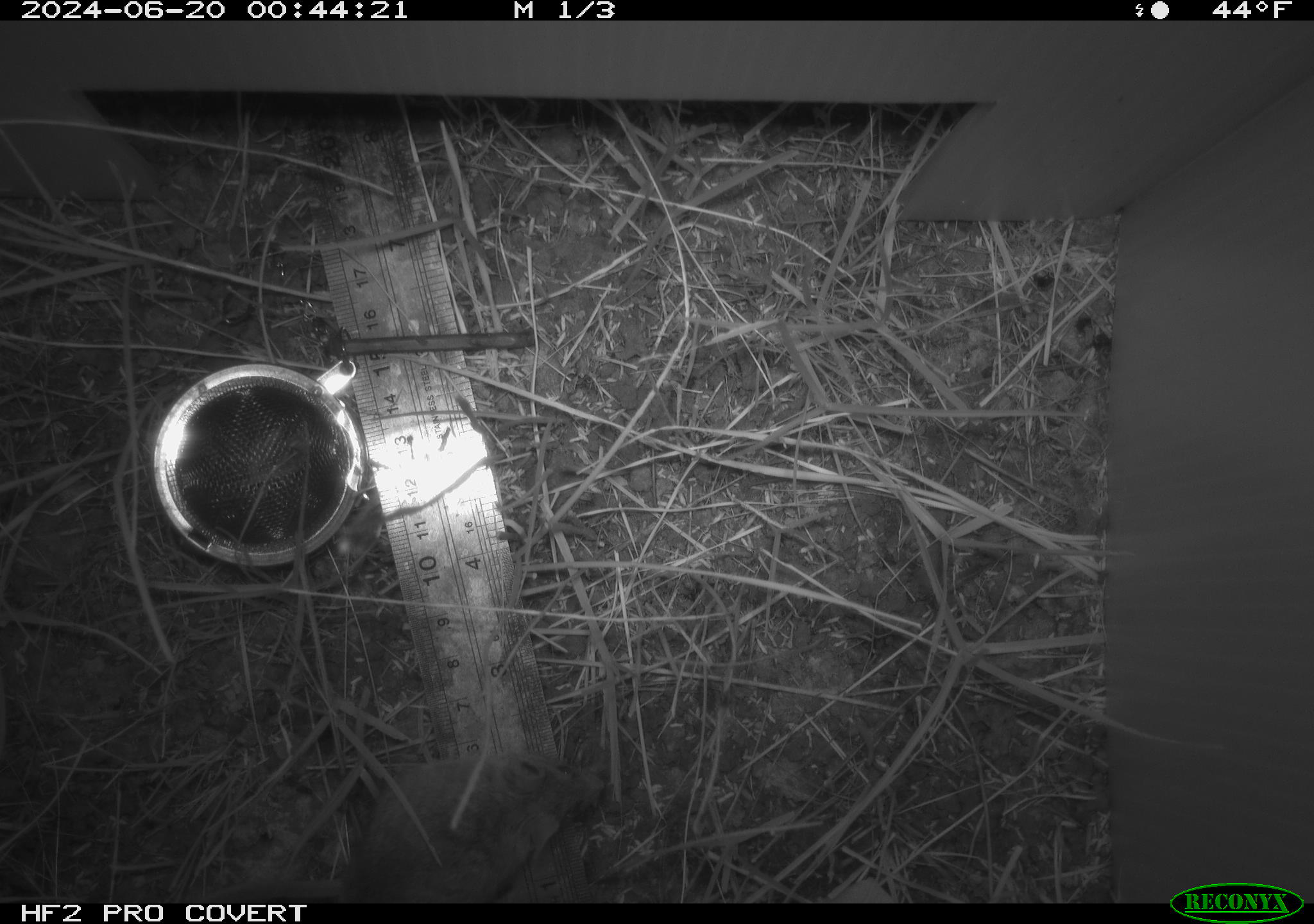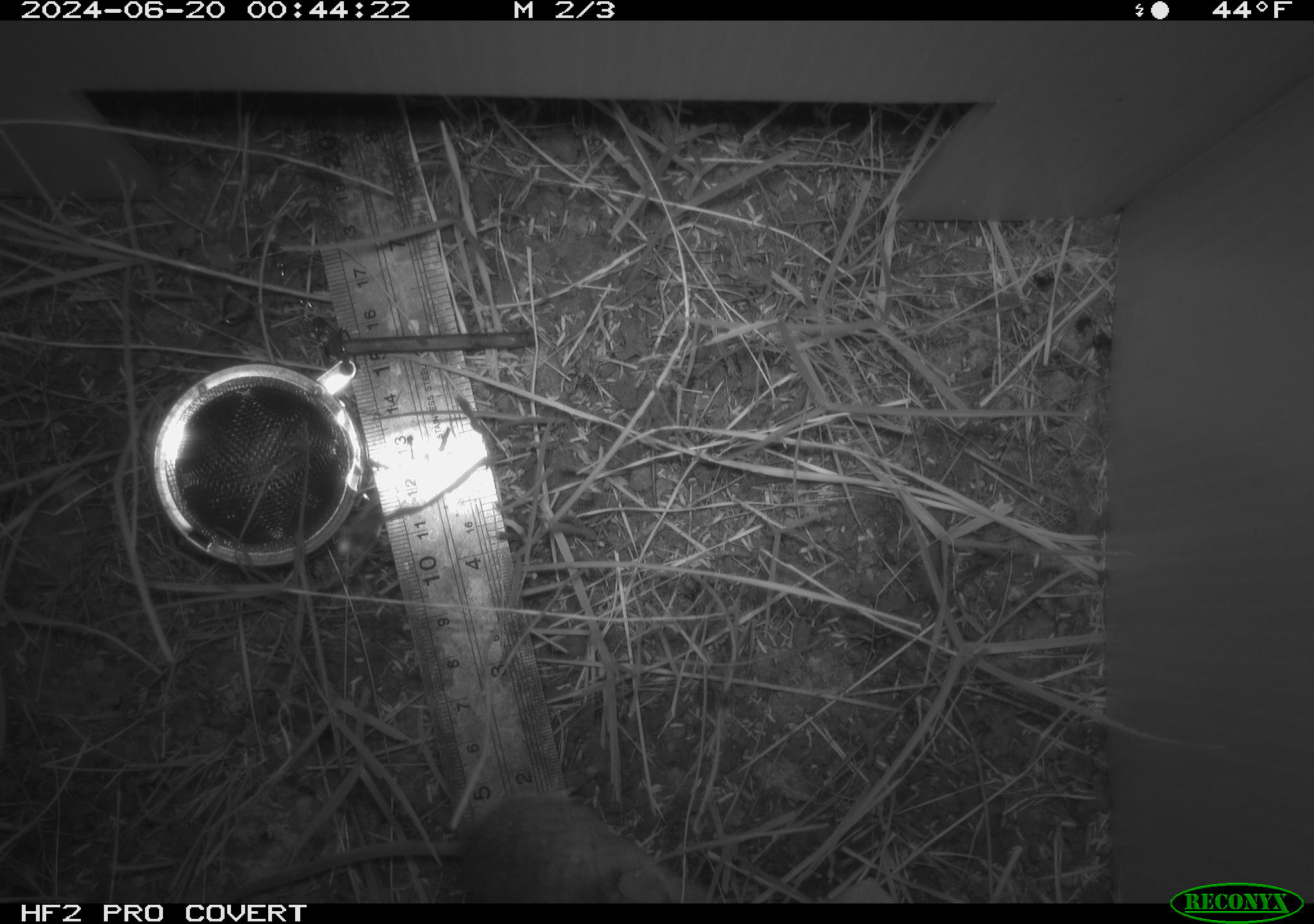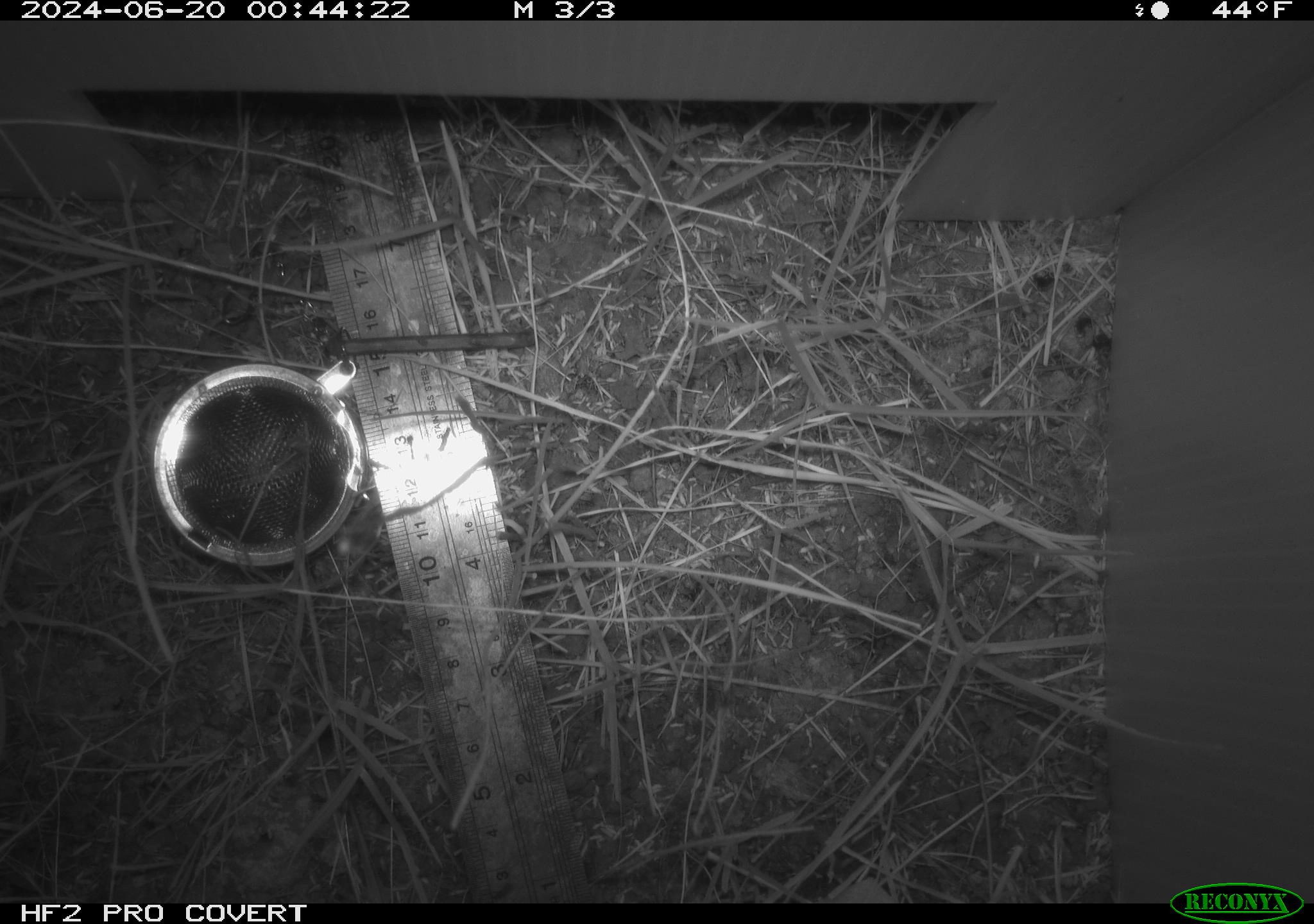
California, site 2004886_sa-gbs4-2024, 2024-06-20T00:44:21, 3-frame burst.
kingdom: Animalia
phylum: Chordata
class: Mammalia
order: Rodentia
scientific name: Rodentia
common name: mouse species